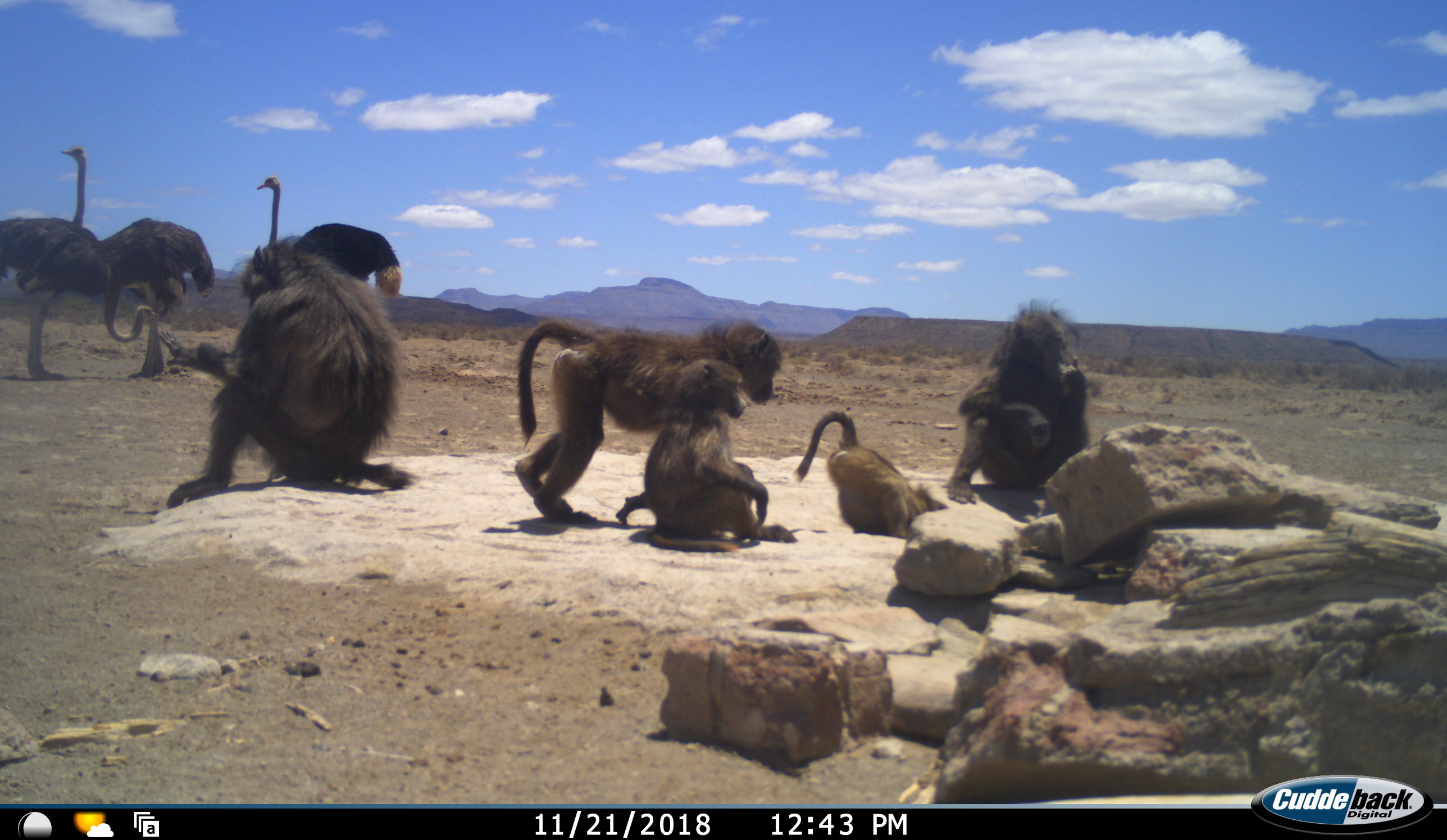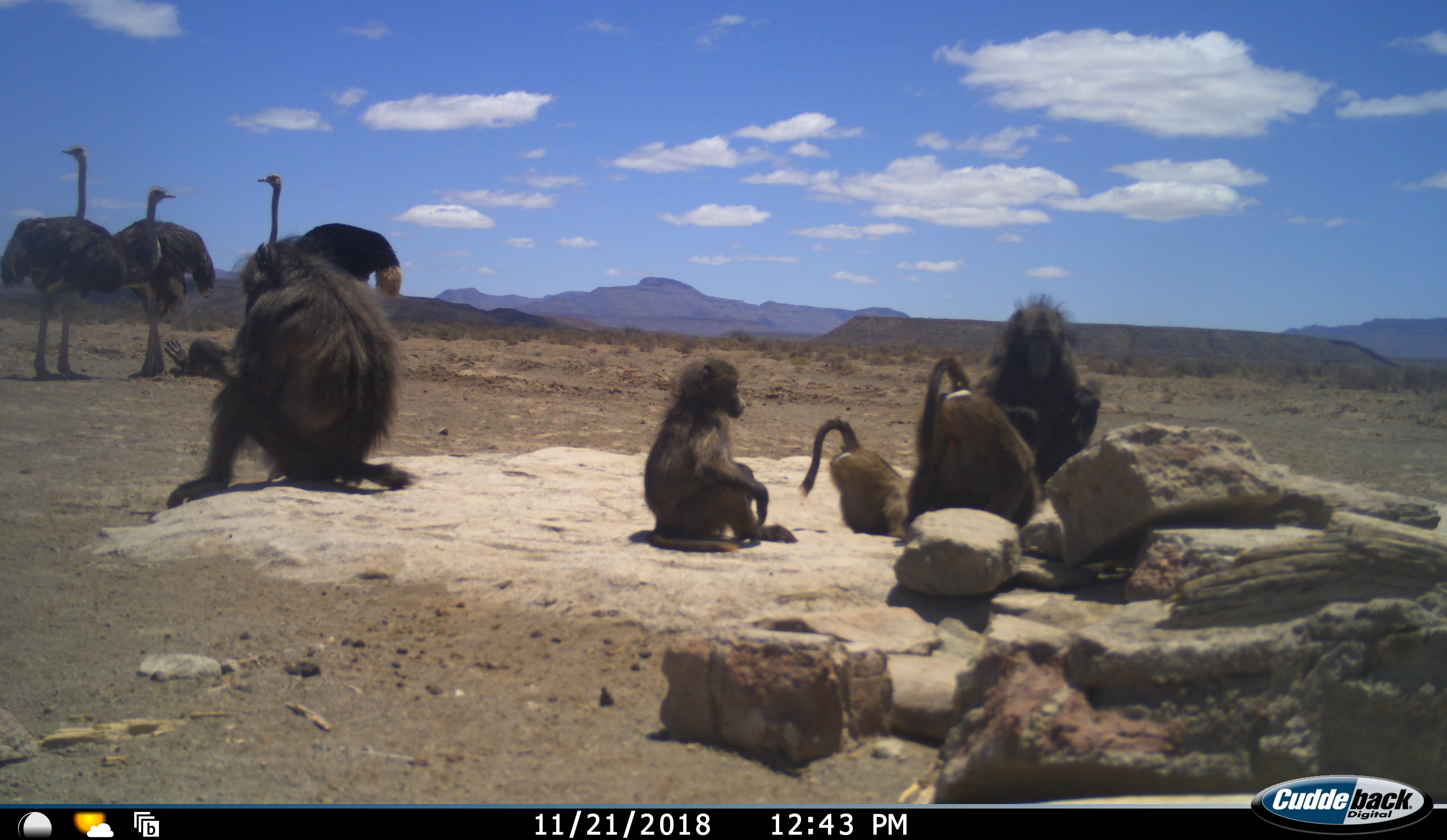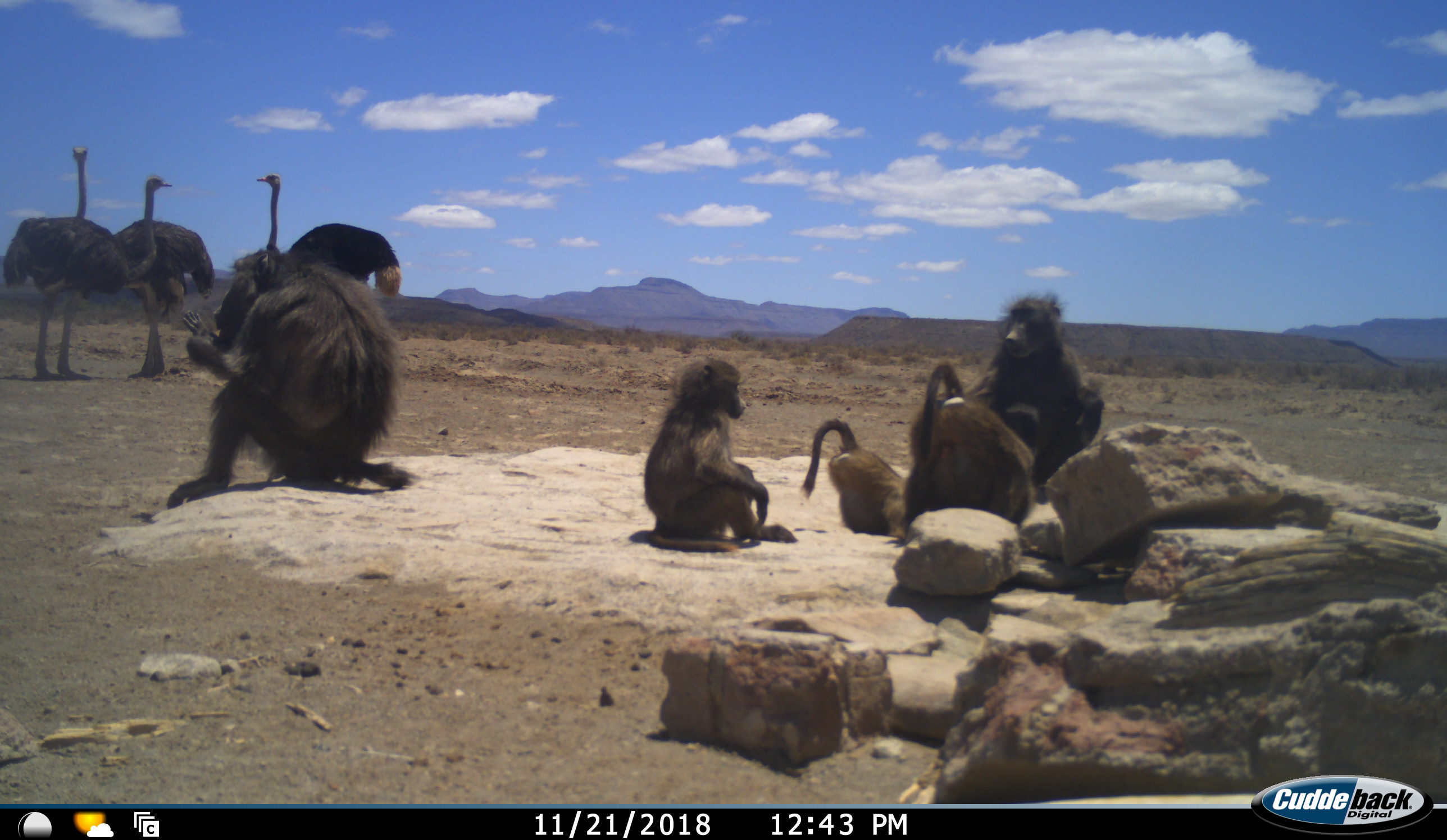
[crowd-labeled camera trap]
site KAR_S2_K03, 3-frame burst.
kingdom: Animalia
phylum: Chordata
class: Mammalia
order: Primates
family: Cercopithecidae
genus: Papio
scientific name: Papio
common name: baboon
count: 5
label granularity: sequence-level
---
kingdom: Animalia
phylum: Chordata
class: Aves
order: Struthioniformes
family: Struthionidae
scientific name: Struthionidae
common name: ostrich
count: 3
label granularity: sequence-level